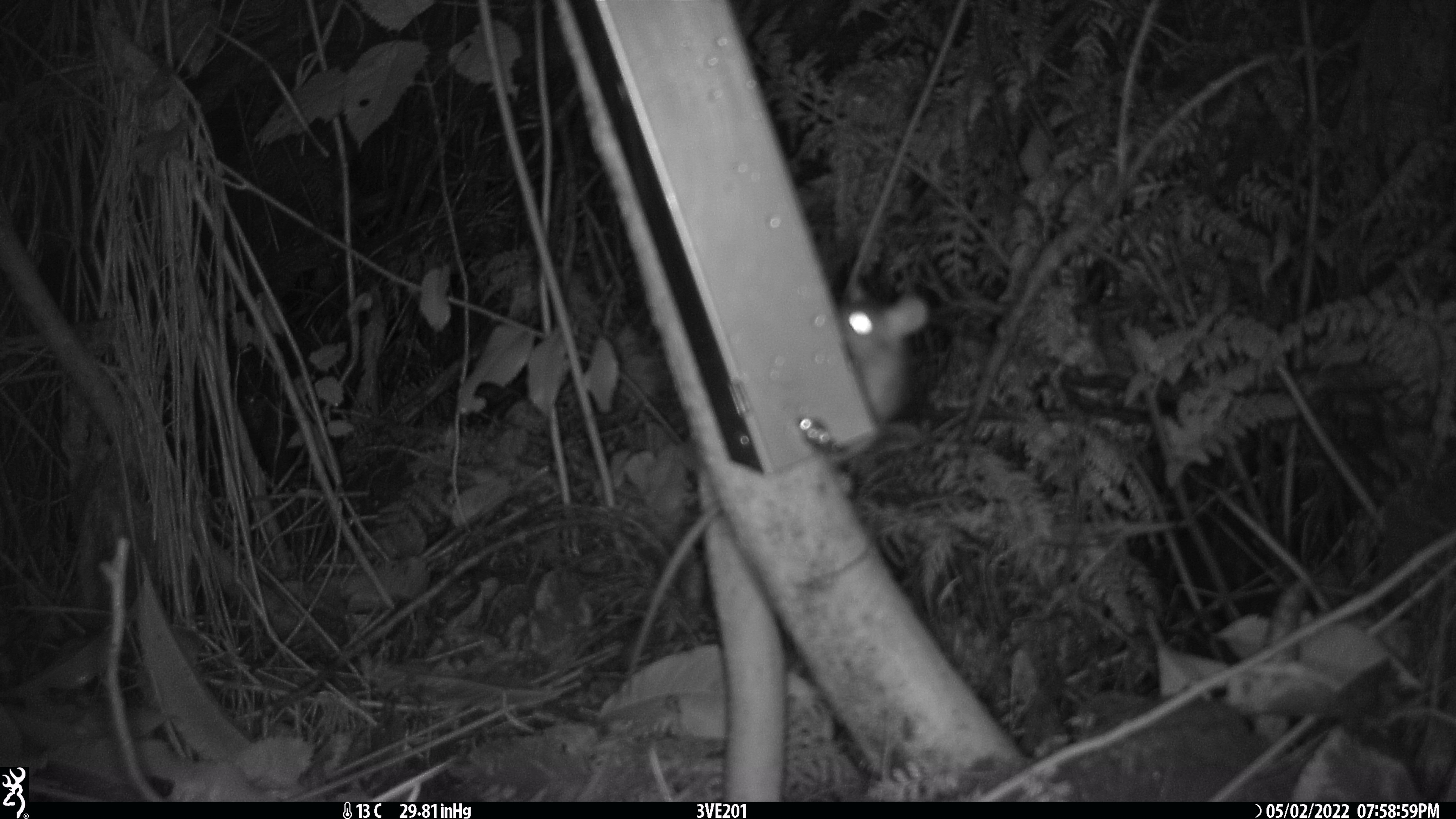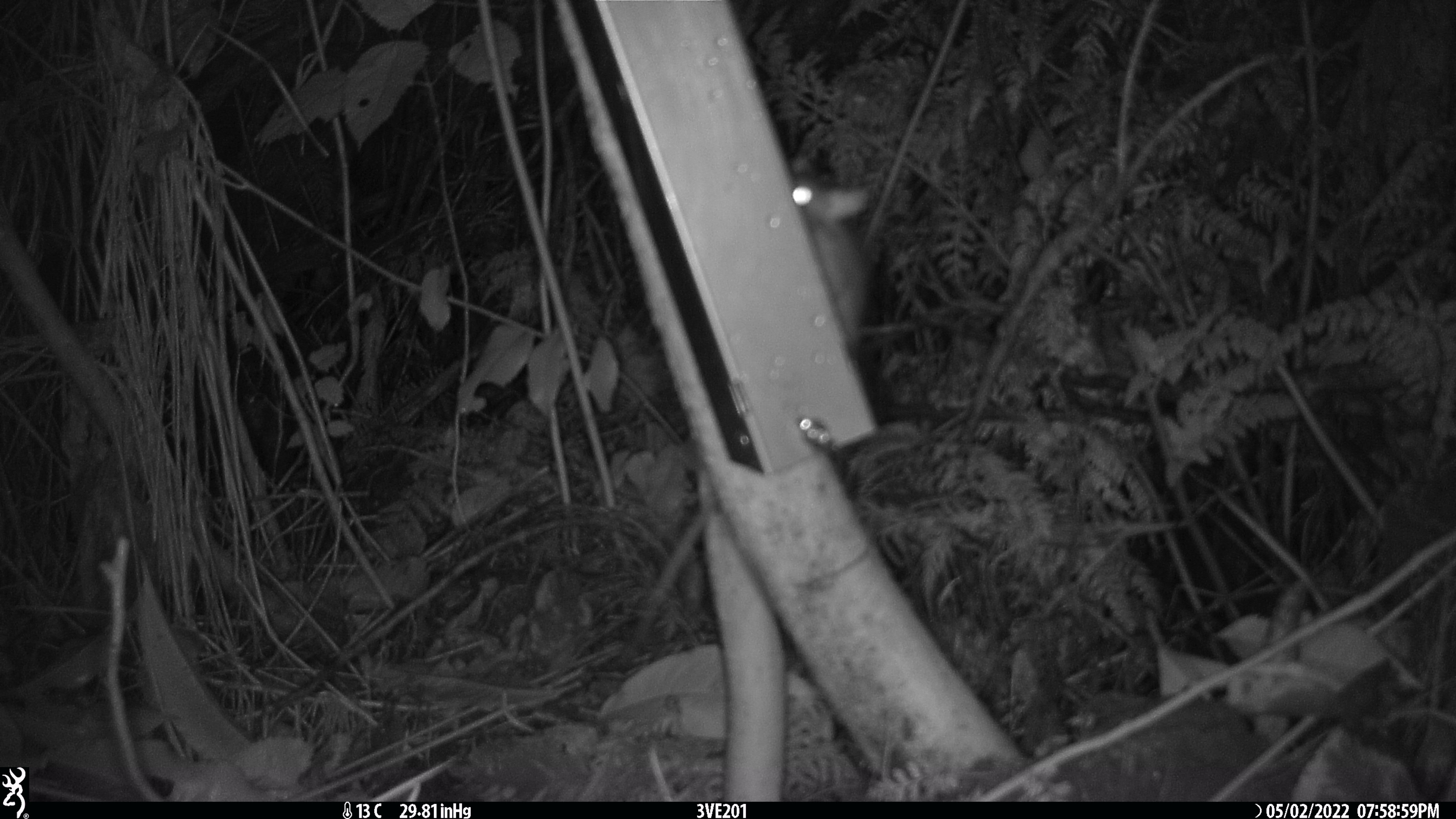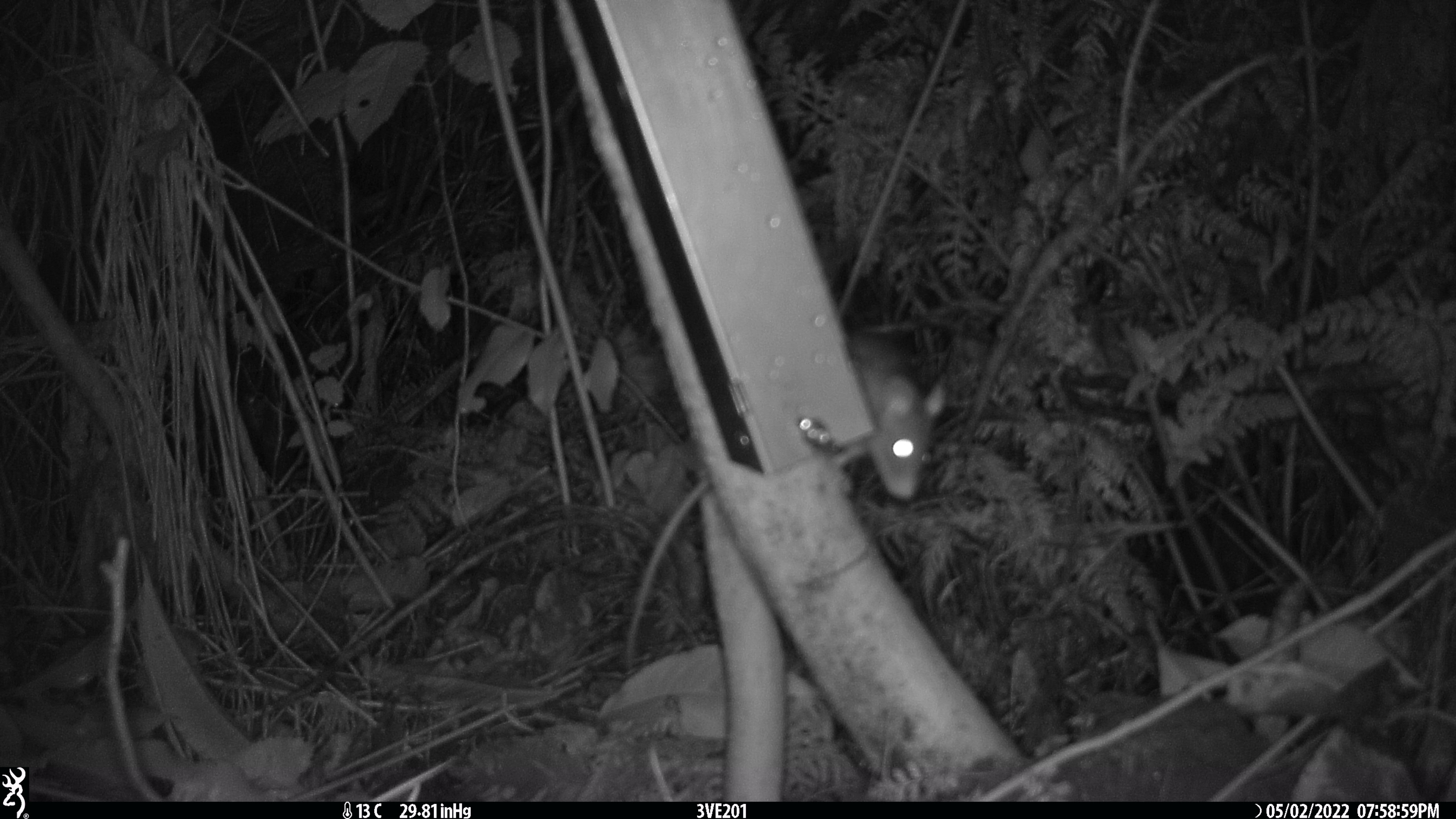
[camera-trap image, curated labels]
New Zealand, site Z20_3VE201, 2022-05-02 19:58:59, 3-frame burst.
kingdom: Animalia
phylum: Chordata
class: Mammalia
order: Rodentia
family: Muridae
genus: Rattus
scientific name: Rattus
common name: rat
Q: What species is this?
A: Rat (Rattus).